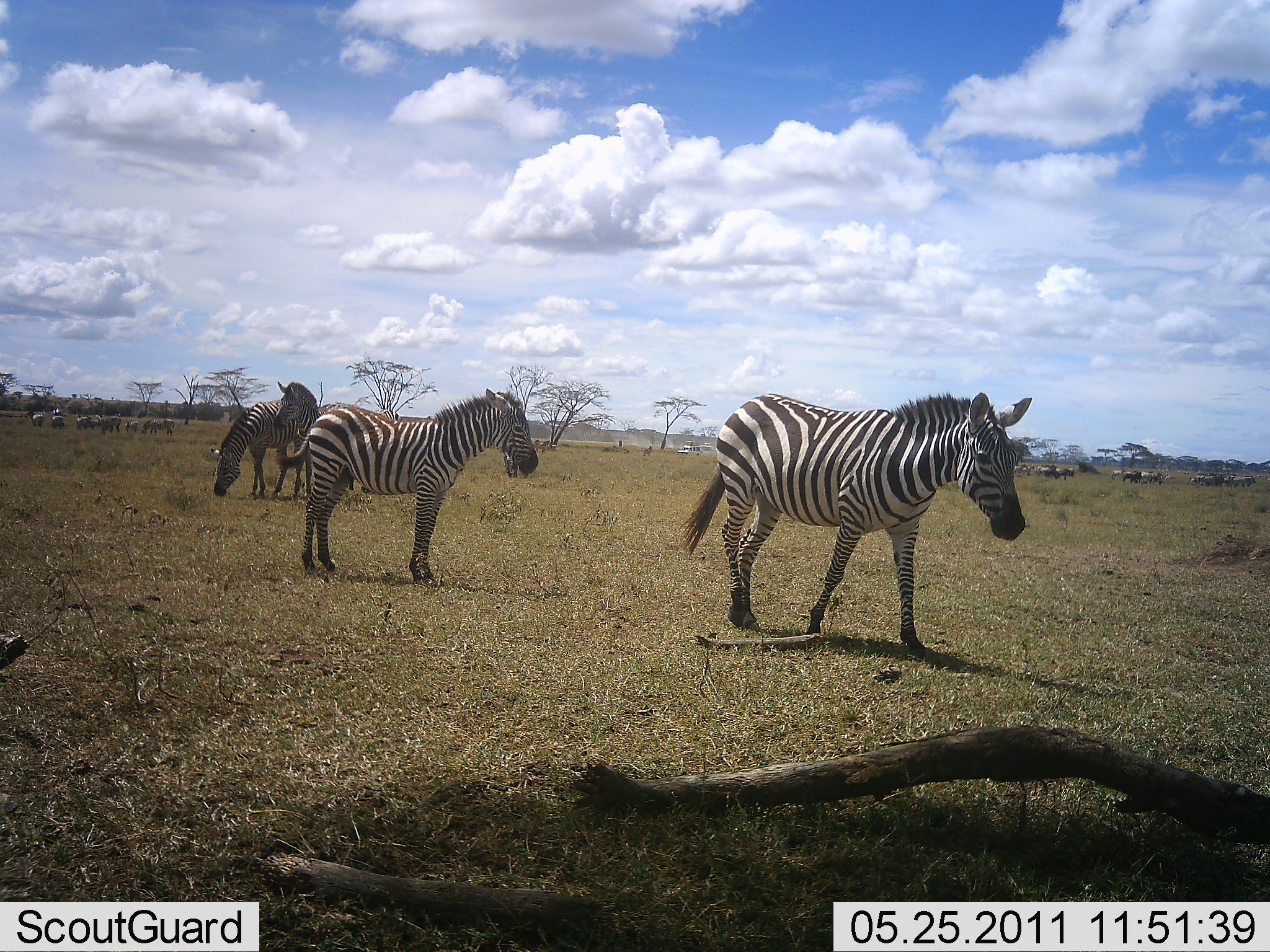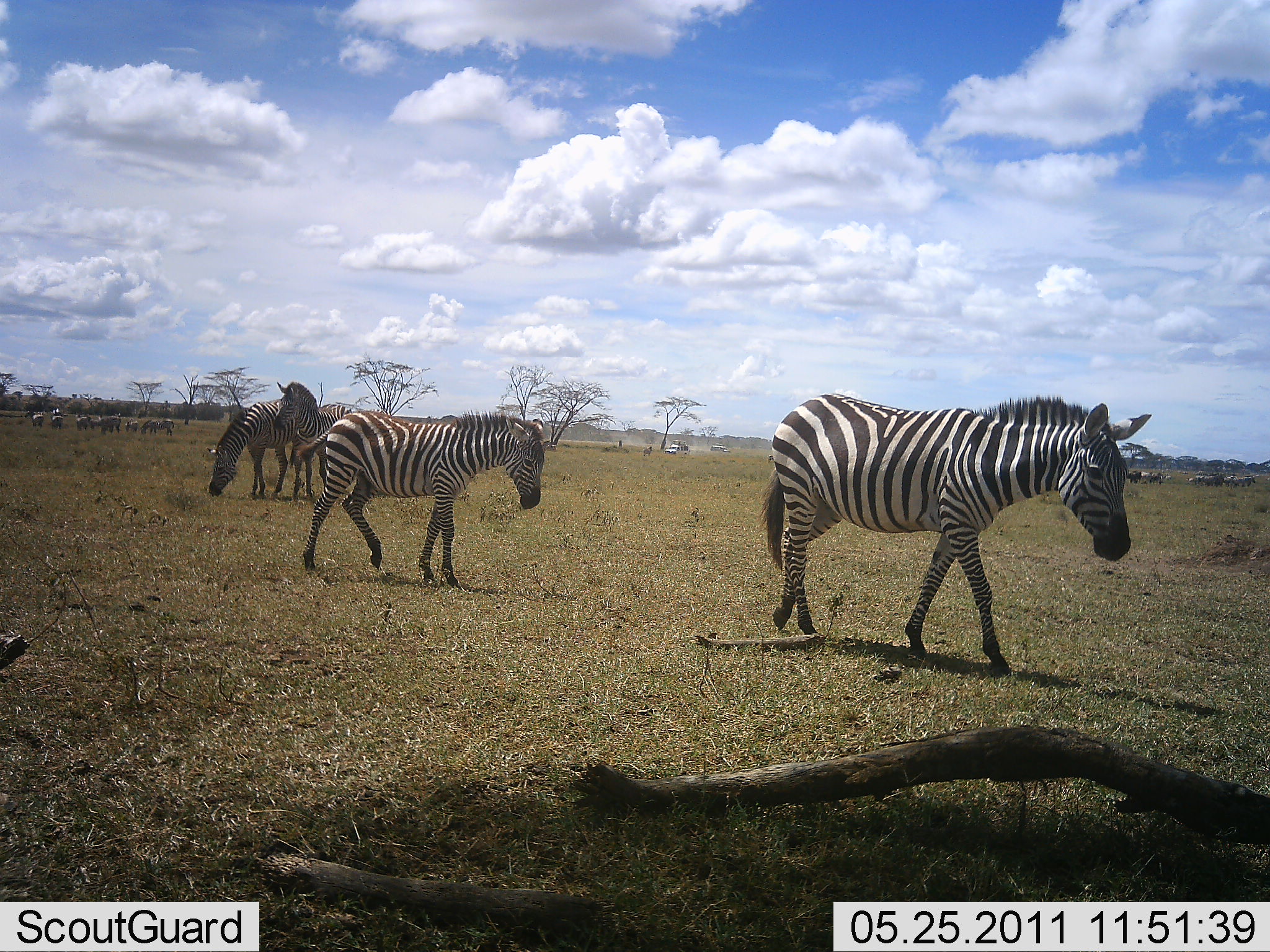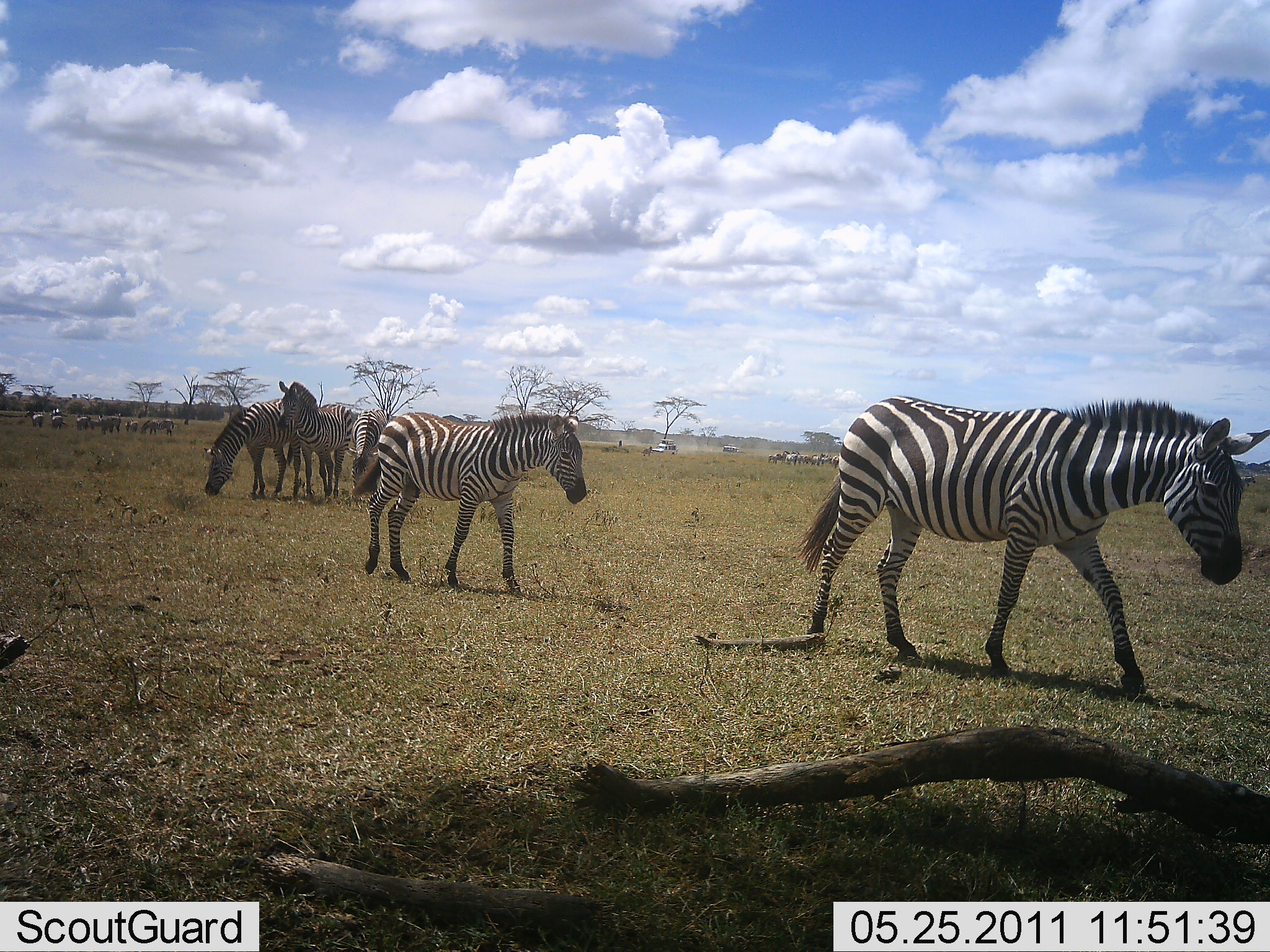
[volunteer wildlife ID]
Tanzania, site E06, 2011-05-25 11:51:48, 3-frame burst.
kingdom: Animalia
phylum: Chordata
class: Mammalia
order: Perissodactyla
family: Equidae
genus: Equus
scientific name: Equus quagga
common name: plains zebra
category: zebra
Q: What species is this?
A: Zebra (plains zebra) (Equus quagga).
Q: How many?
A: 5.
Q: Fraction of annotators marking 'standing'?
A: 53%.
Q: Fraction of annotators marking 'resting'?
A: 13%.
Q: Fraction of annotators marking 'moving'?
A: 80%.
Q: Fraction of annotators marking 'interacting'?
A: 20%.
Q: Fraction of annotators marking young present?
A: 13%.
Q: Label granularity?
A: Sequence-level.